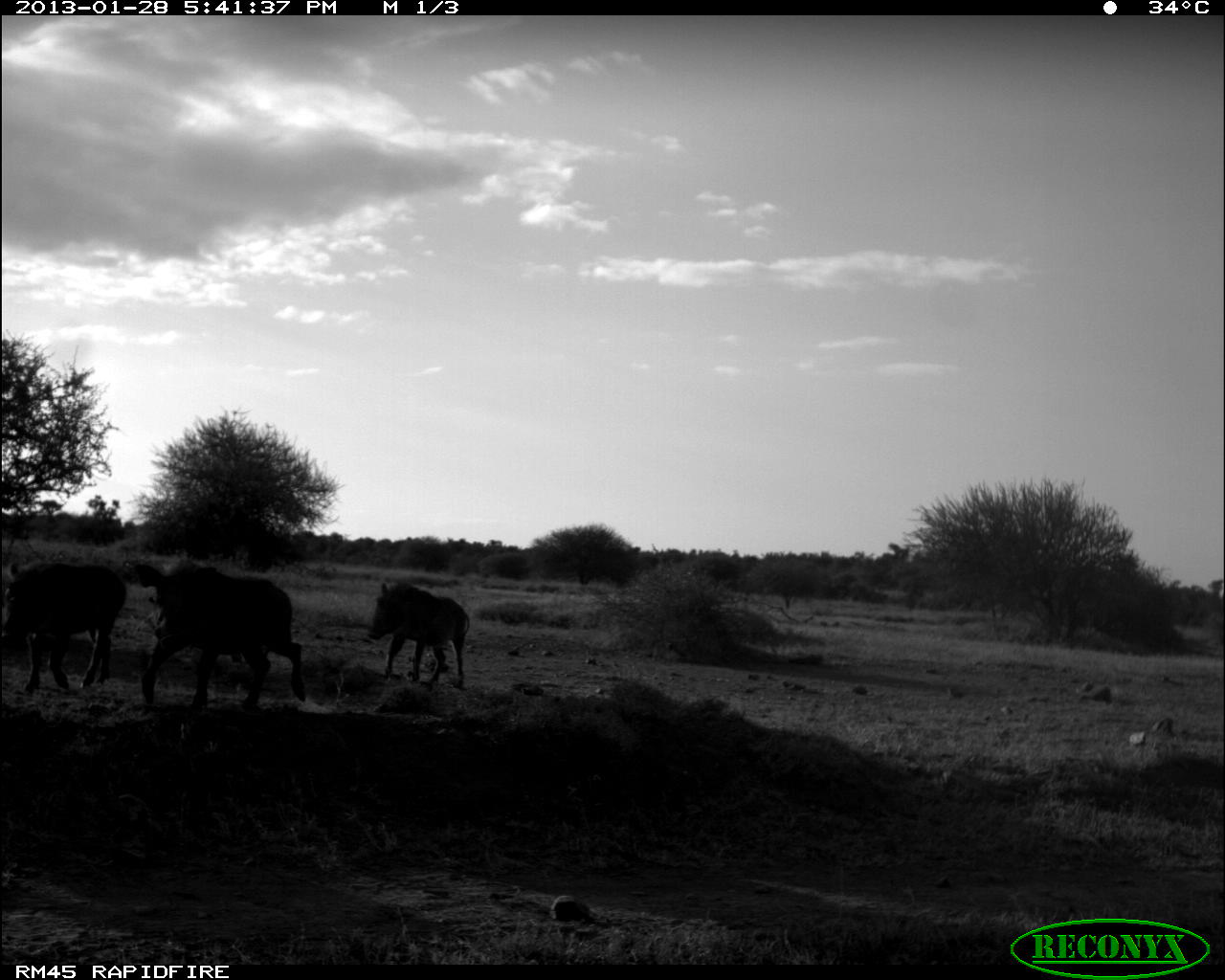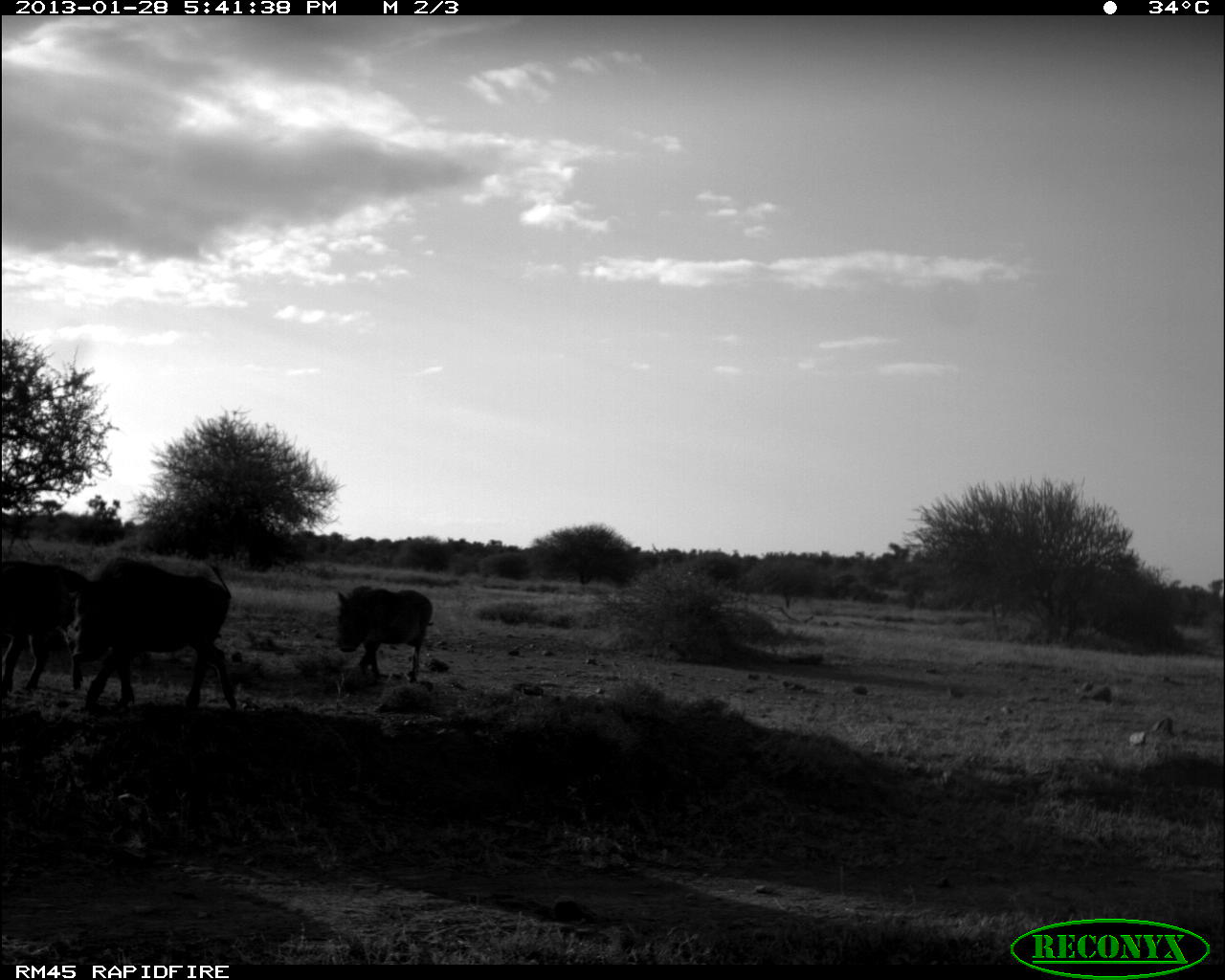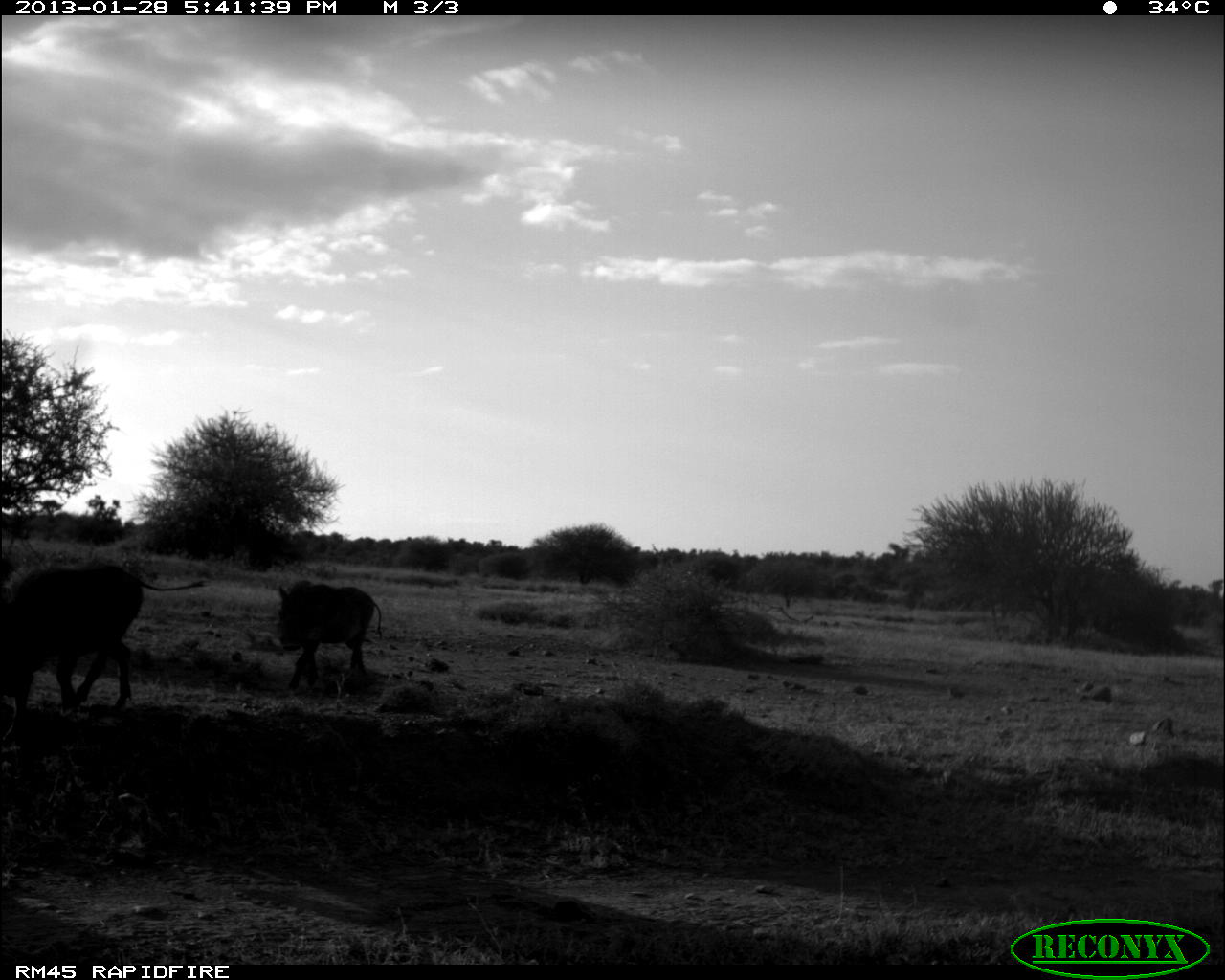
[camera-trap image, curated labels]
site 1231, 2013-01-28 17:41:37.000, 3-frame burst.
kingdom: Animalia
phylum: Chordata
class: Mammalia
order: Artiodactyla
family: Suidae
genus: Phacochoerus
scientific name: Phacochoerus africanus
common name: common warthog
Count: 3.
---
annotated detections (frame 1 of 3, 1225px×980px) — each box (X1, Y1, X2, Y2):
phacochoerus africanus: (133, 563, 306, 711); (2, 561, 128, 689); (368, 580, 470, 688)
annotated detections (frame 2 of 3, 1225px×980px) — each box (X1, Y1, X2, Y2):
phacochoerus africanus: (56, 553, 249, 714); (1, 561, 79, 699); (329, 586, 434, 687)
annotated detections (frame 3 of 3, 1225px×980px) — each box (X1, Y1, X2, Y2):
phacochoerus africanus: (0, 563, 208, 745); (276, 579, 383, 690)